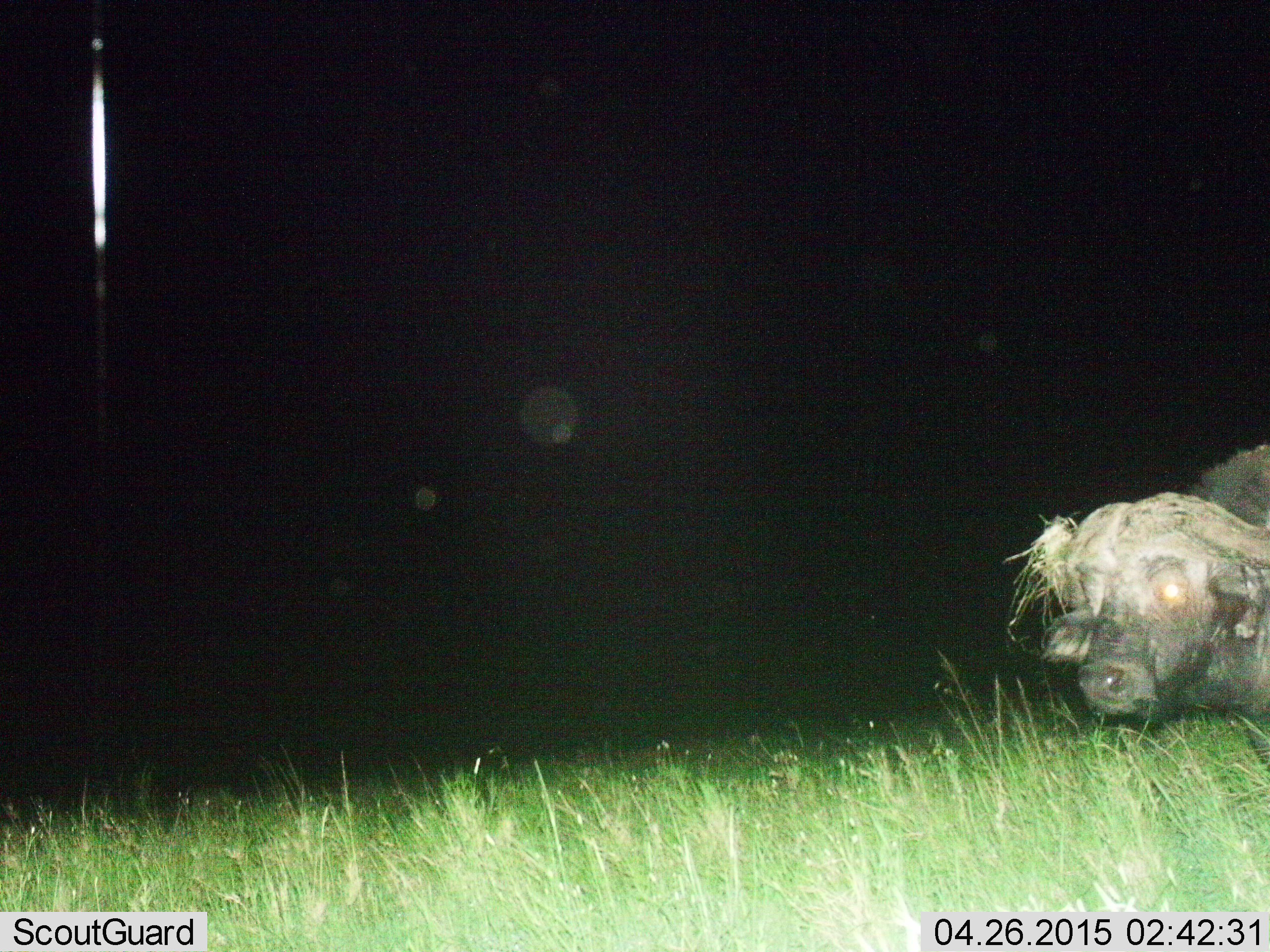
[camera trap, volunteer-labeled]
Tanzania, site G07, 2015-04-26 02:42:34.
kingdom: Animalia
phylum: Chordata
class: Mammalia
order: Artiodactyla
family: Bovidae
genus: Syncerus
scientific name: Syncerus caffer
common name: cape buffalo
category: buffalo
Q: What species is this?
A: Buffalo (cape buffalo) (Syncerus caffer).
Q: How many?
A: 1.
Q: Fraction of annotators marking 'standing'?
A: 90%.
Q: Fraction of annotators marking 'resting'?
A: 0%.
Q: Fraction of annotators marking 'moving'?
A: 10%.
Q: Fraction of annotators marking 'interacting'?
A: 0%.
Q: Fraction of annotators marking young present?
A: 0%.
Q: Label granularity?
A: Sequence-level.